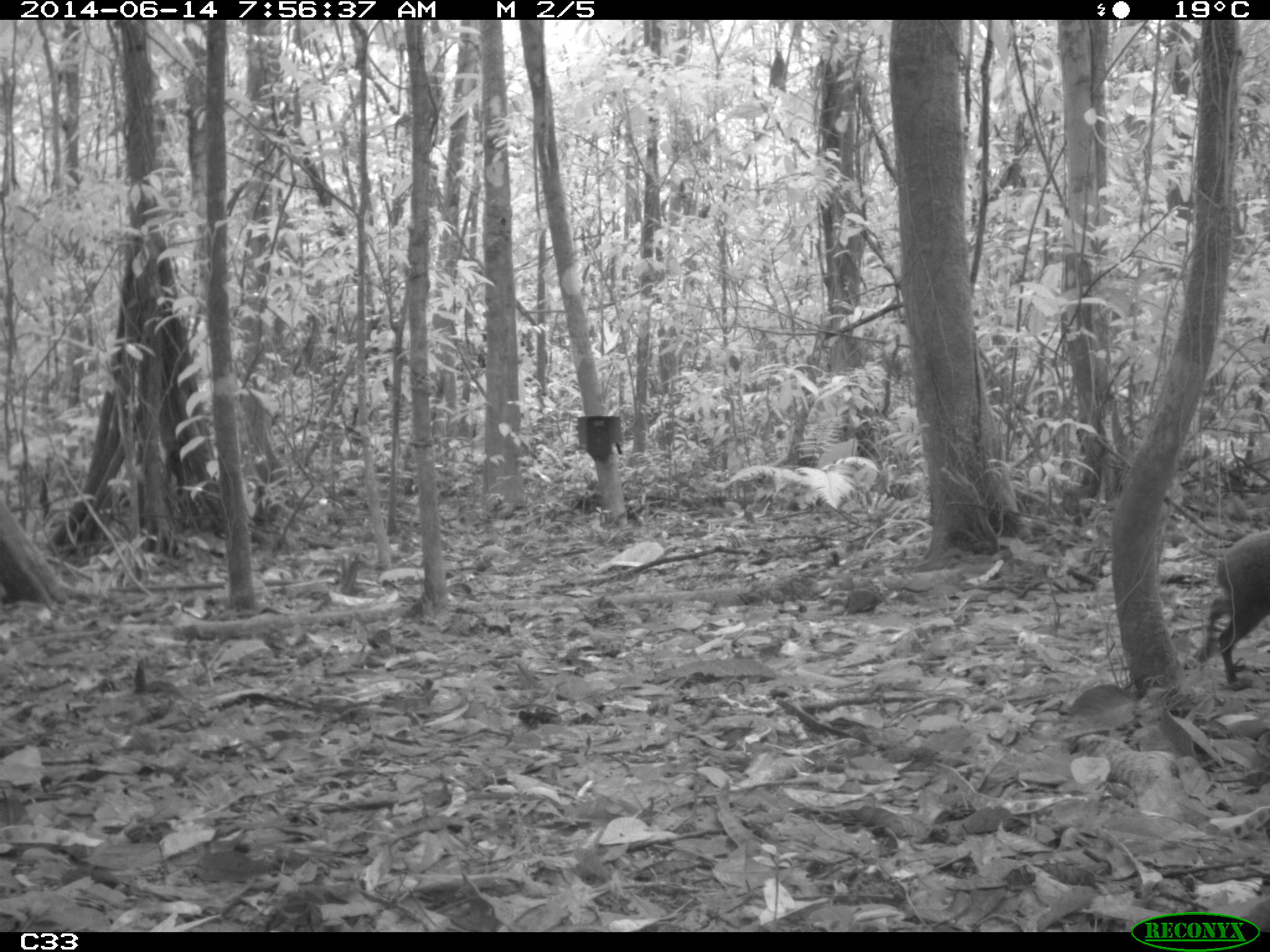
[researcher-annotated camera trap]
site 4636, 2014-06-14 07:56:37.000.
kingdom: Animalia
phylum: Chordata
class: Mammalia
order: Rodentia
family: Dasyproctidae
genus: Dasyprocta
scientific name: Dasyprocta leporina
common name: red-rumped agouti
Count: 1.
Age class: adult.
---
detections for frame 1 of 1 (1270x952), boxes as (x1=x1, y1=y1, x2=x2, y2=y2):
dasyprocta leporina: (x1=1190, y1=528, x2=1270, y2=691)